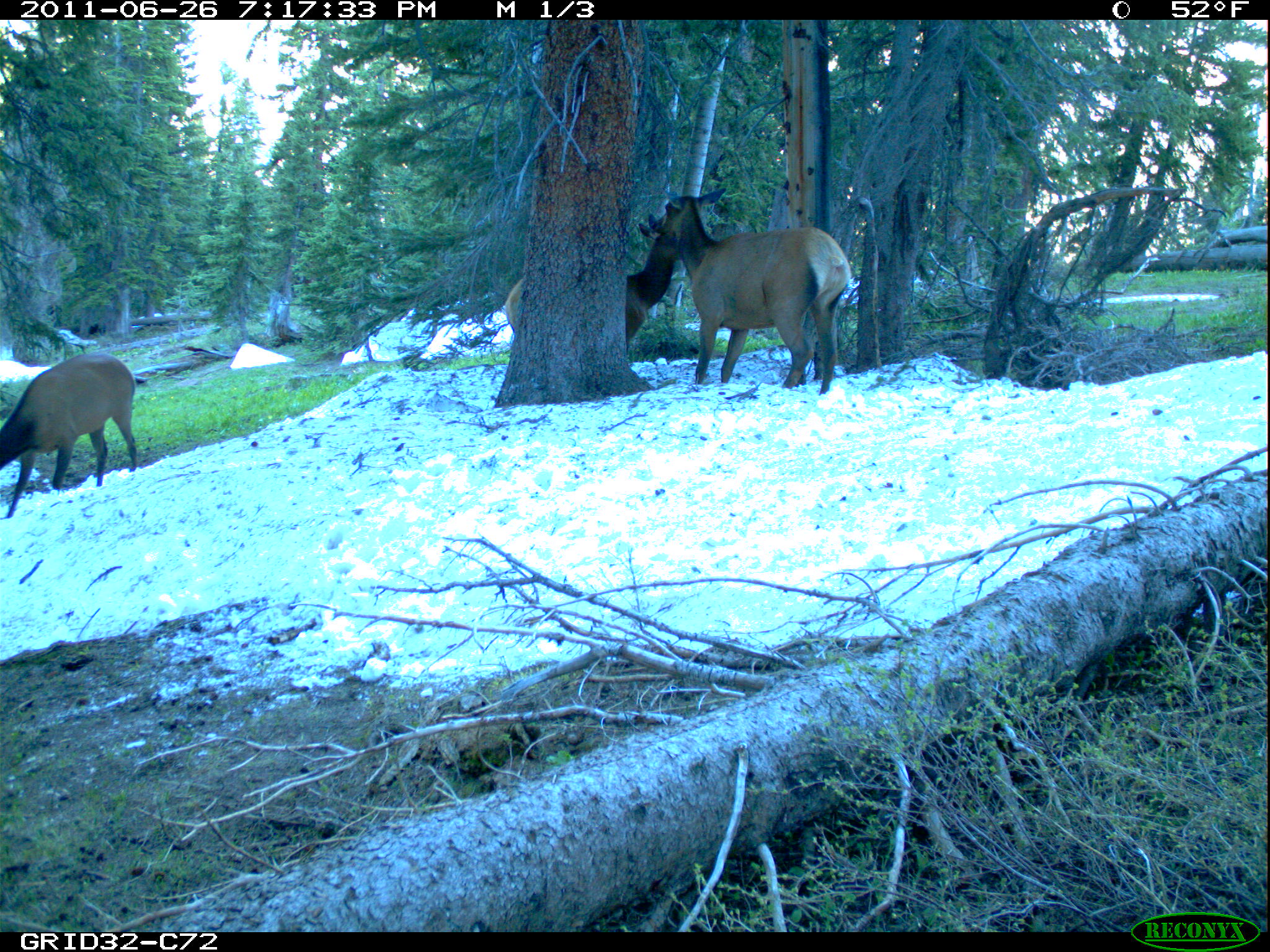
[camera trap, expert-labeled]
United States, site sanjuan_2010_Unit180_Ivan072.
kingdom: Animalia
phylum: Chordata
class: Mammalia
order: Artiodactyla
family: Cervidae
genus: Cervus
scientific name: Cervus elaphus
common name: red deer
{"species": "Cervus elaphus (red deer)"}